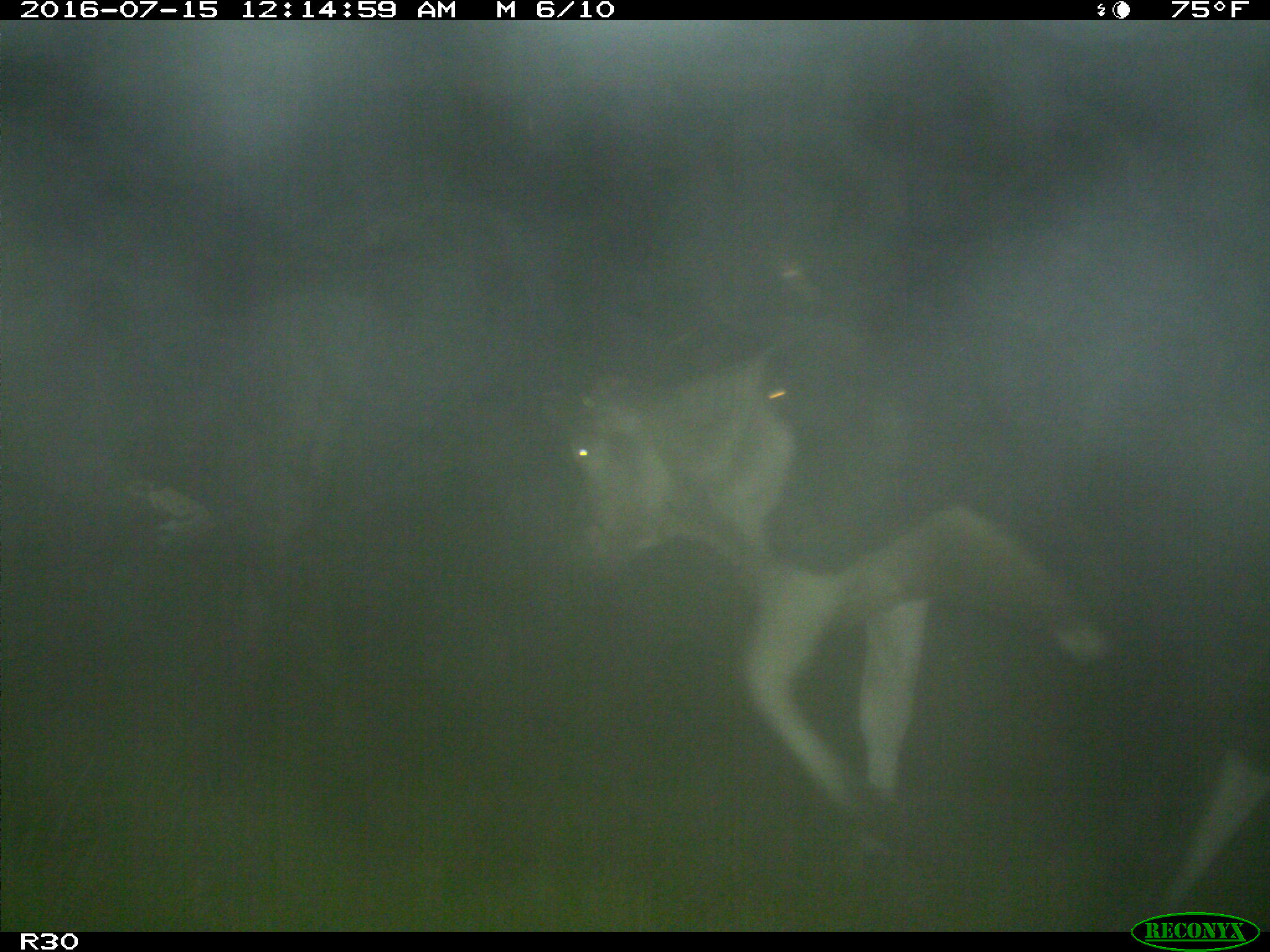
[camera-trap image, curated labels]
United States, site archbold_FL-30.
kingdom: Animalia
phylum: Chordata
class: Mammalia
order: Artiodactyla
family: Bovidae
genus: Bos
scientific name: Bos taurus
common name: domestic cow